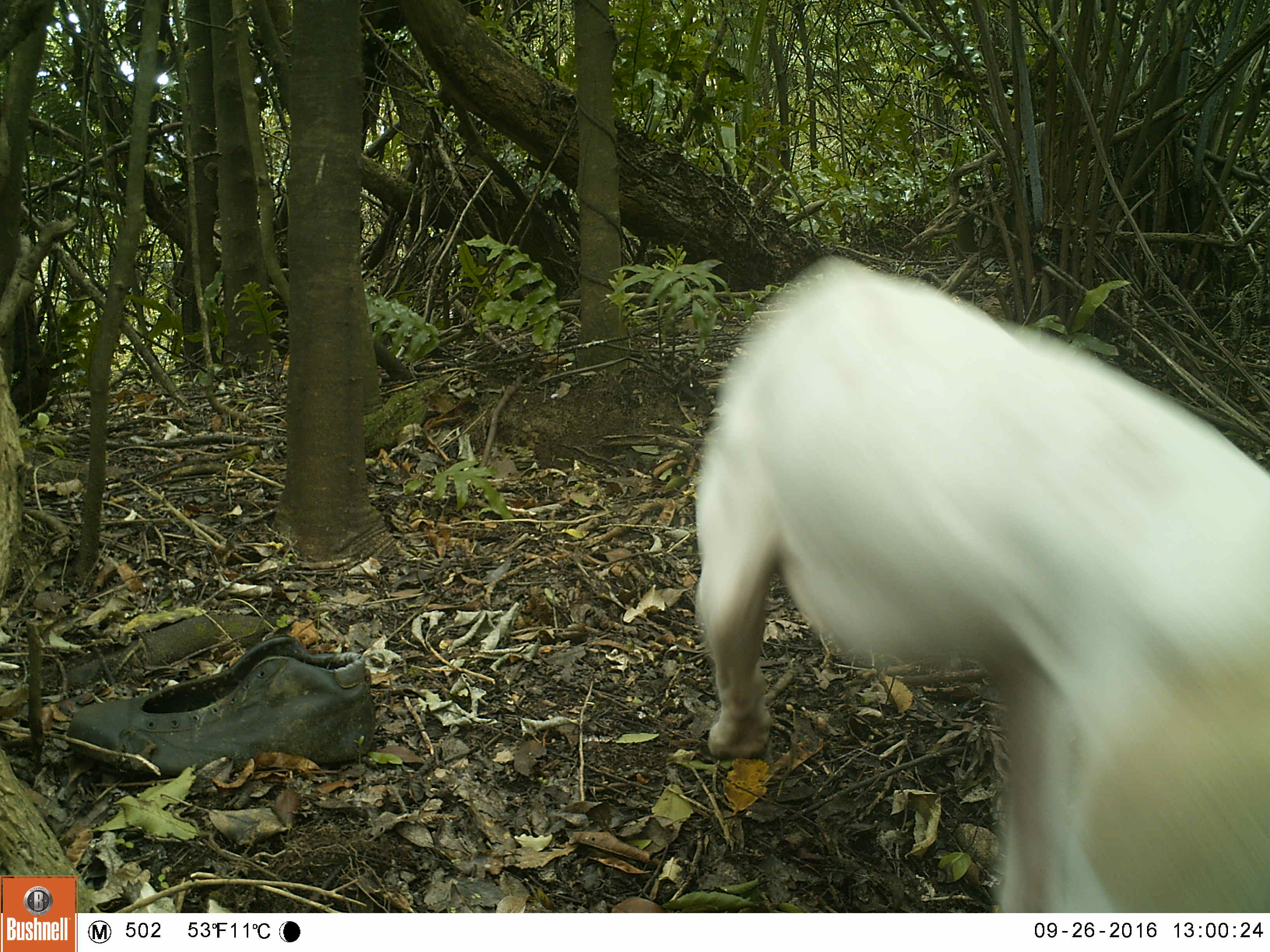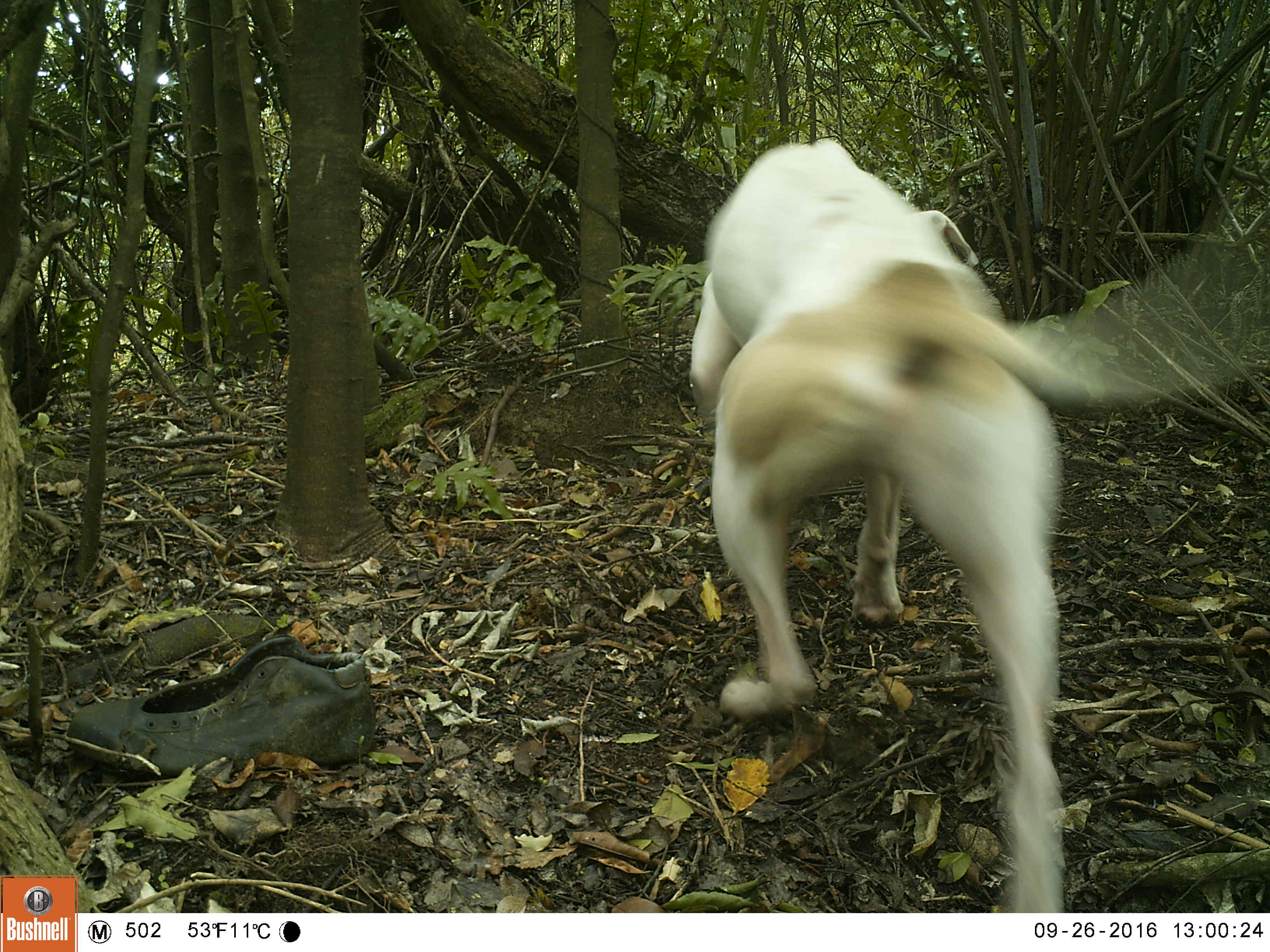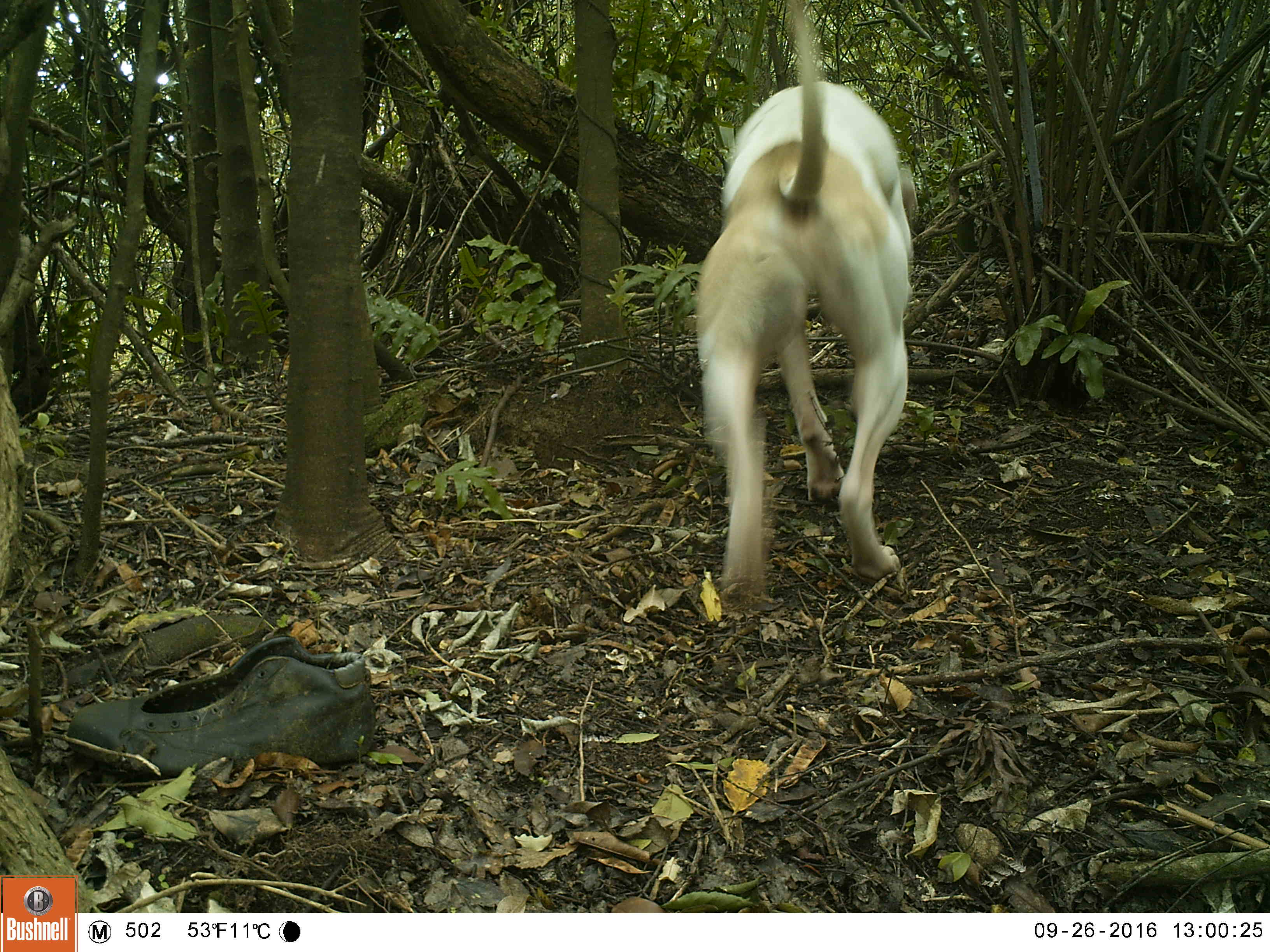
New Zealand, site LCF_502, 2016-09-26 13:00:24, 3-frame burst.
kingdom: Animalia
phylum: Chordata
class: Mammalia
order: Carnivora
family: Canidae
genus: Canis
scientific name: Canis familiaris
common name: domestic dog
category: dog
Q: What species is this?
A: Dog (domestic dog) (Canis familiaris).